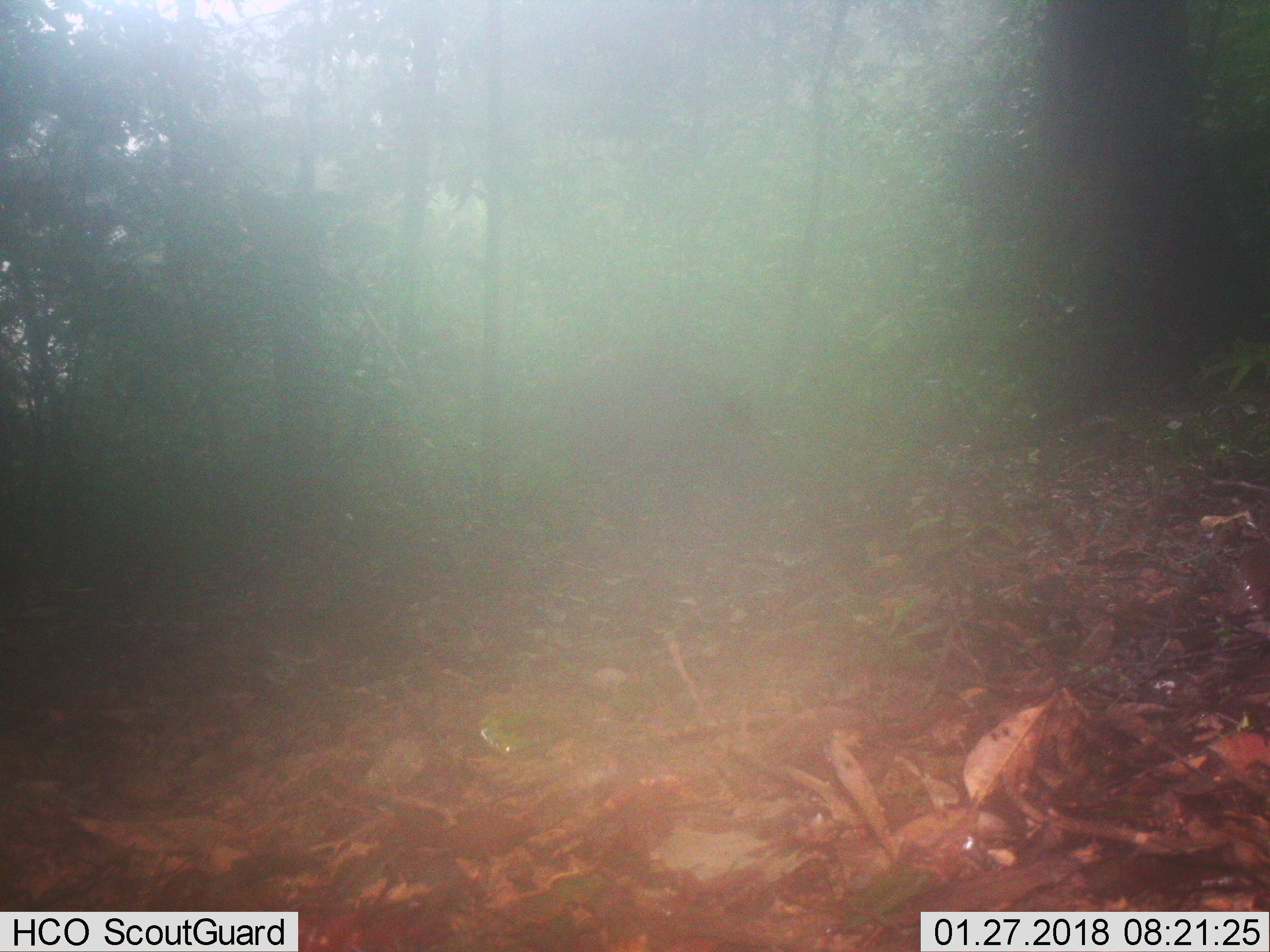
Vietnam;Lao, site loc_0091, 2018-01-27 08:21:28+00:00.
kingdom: Animalia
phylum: Chordata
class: Mammalia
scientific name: Mammalia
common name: mammal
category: unidentified mammal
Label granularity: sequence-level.